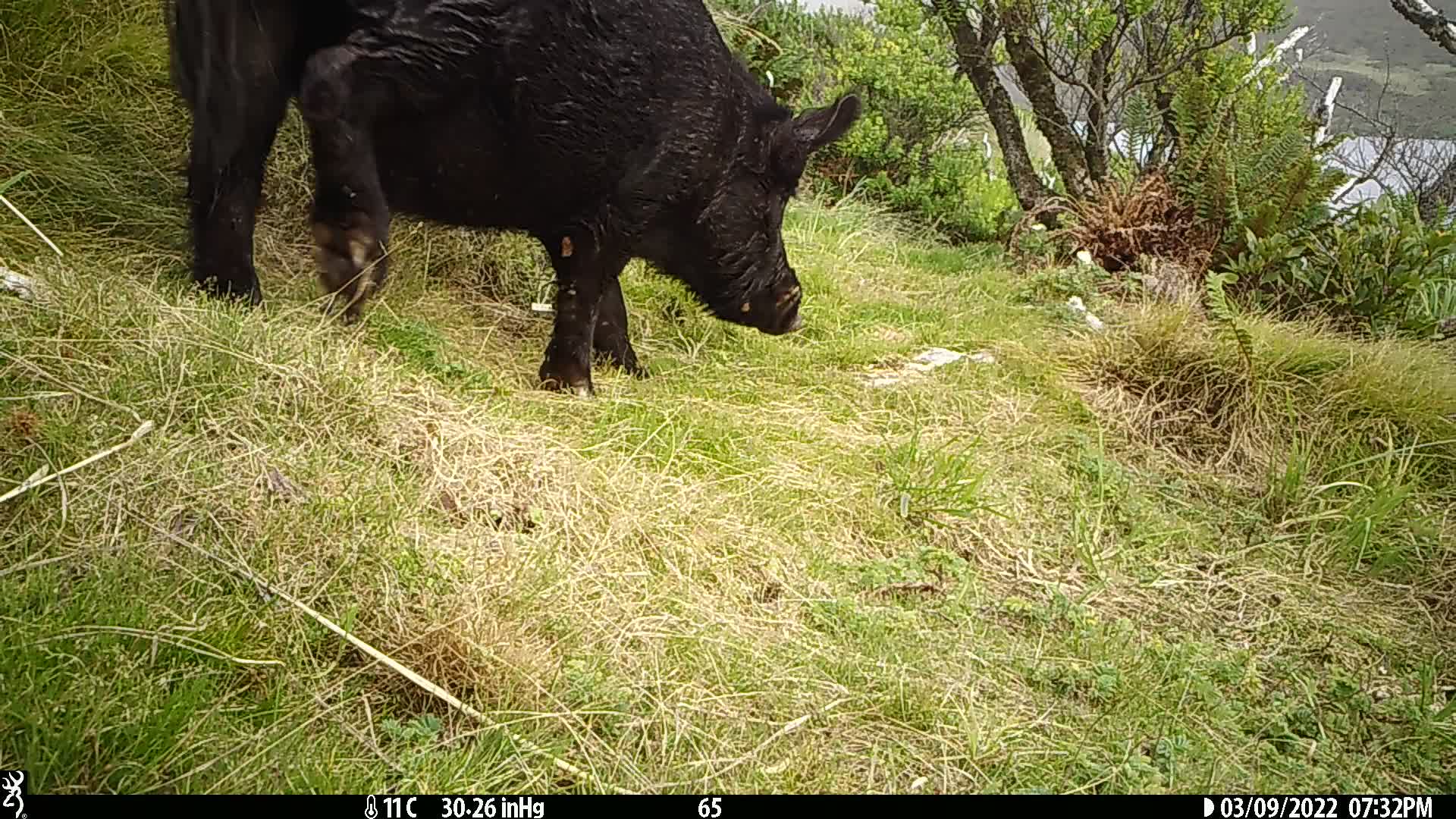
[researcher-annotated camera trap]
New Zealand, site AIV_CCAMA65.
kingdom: Animalia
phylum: Chordata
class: Mammalia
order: Artiodactyla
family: Suidae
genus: Sus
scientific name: Sus scrofa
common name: pig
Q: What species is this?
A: Pig (Sus scrofa).